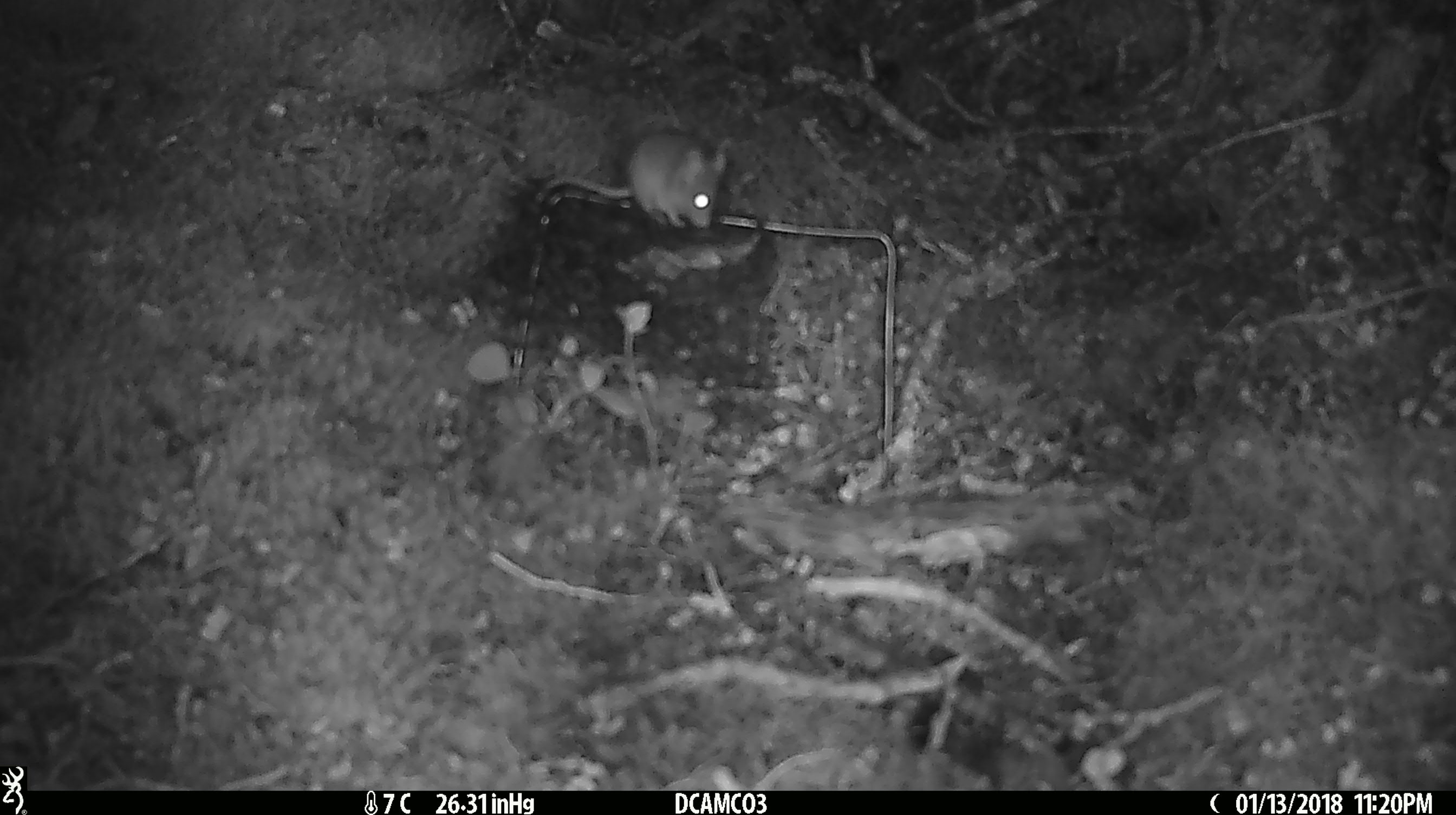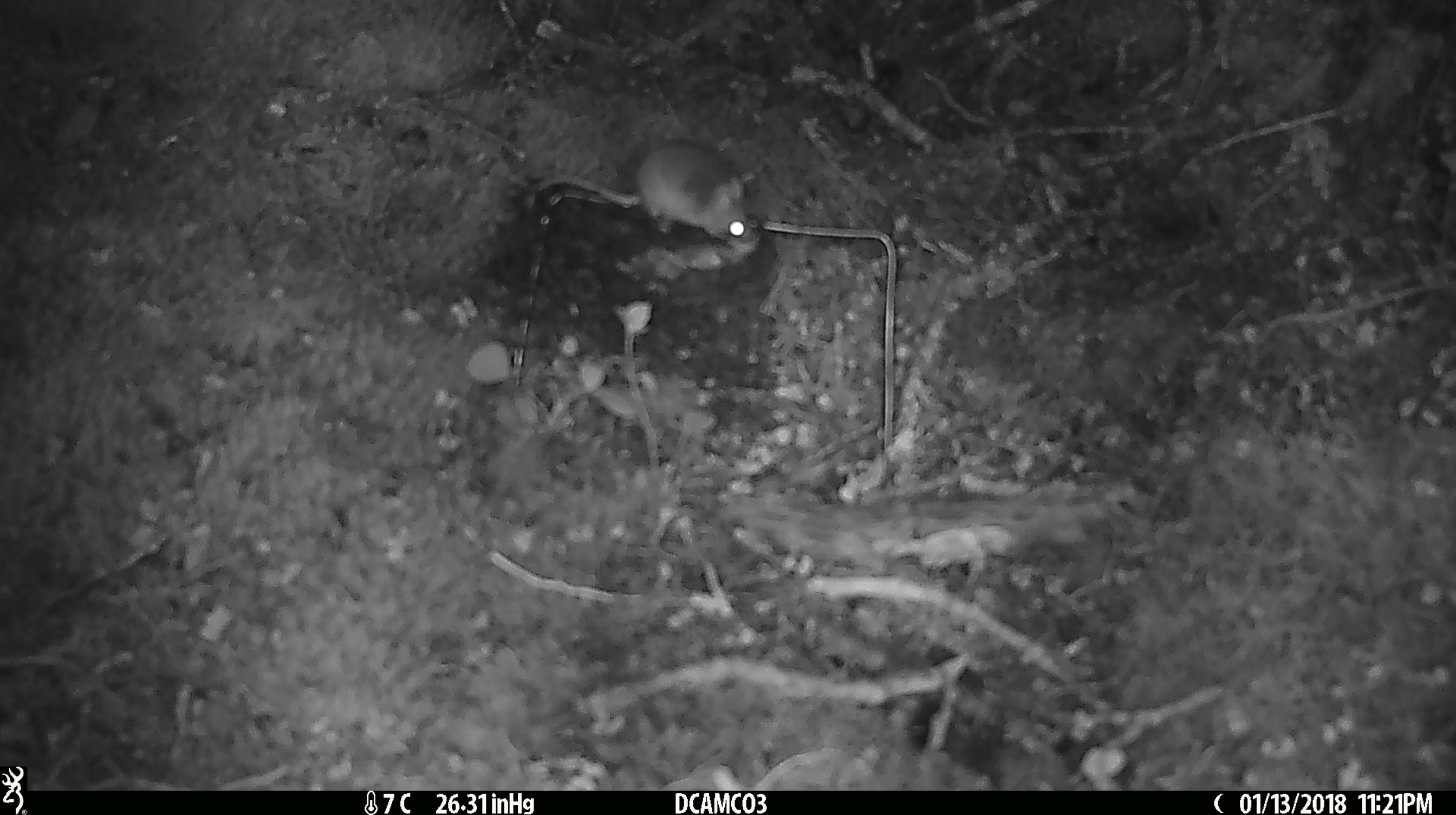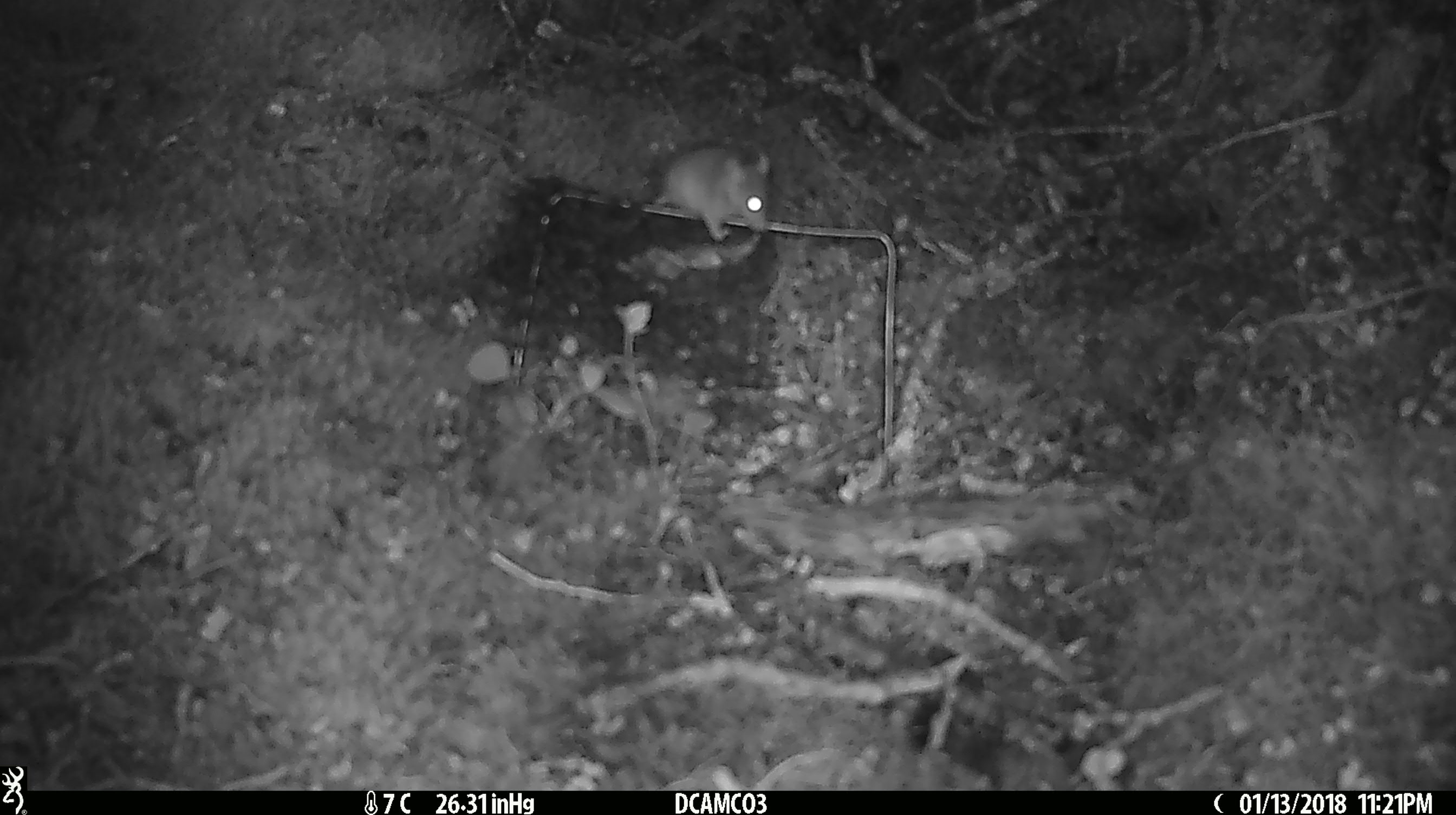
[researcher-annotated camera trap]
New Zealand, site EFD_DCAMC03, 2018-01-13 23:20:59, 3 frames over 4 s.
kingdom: Animalia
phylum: Chordata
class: Mammalia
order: Rodentia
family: Muridae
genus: Mus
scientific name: Mus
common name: mouse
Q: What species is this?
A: Mouse (Mus).